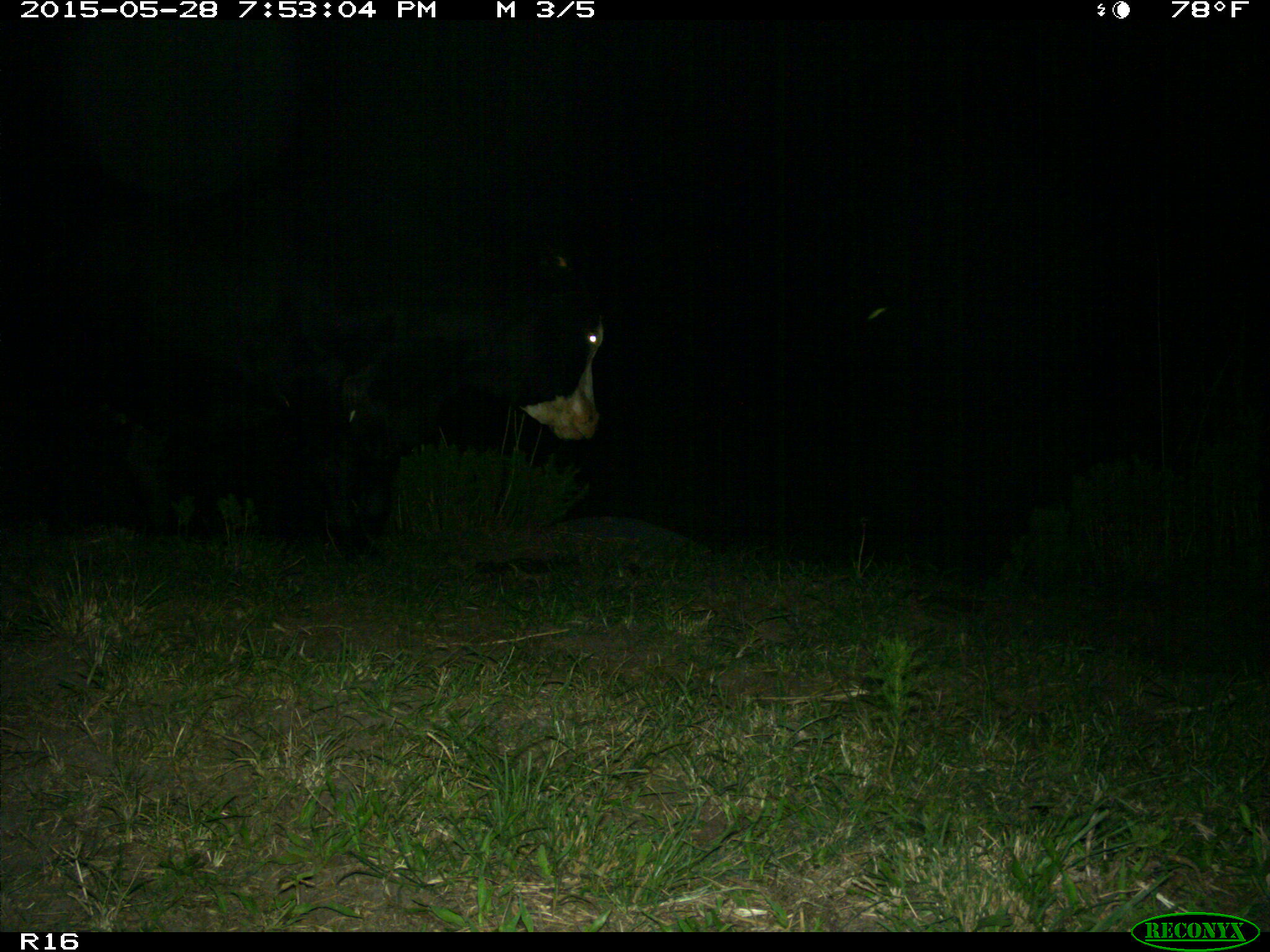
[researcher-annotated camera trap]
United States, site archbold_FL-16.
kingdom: Animalia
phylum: Chordata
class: Mammalia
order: Artiodactyla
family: Bovidae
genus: Bos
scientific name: Bos taurus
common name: domestic cow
Bos taurus (domestic cow).